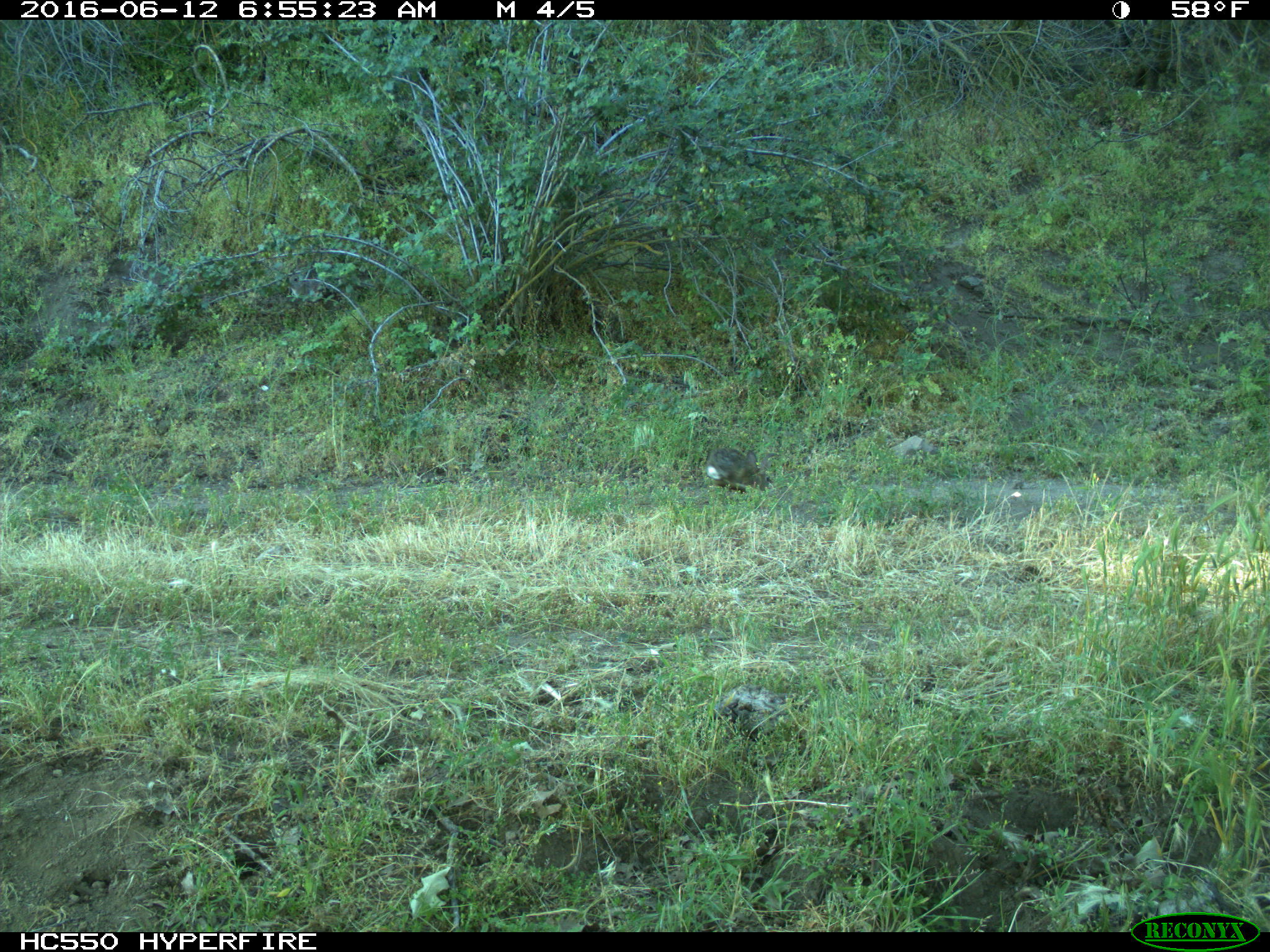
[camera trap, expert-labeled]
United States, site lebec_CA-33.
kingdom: Animalia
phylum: Chordata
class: Mammalia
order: Lagomorpha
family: Leporidae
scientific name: Leporidae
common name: rabbits and hares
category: unidentified rabbit